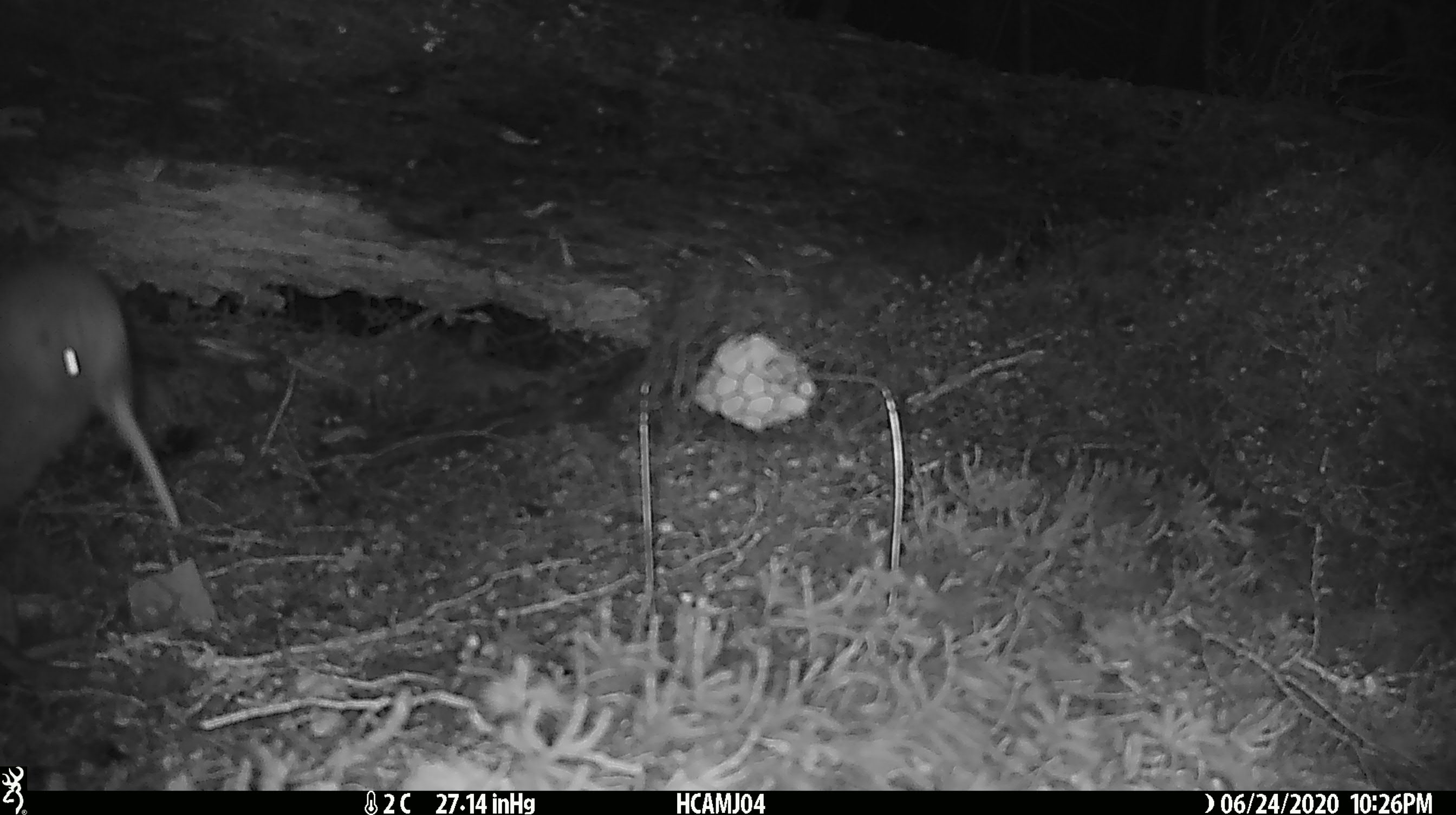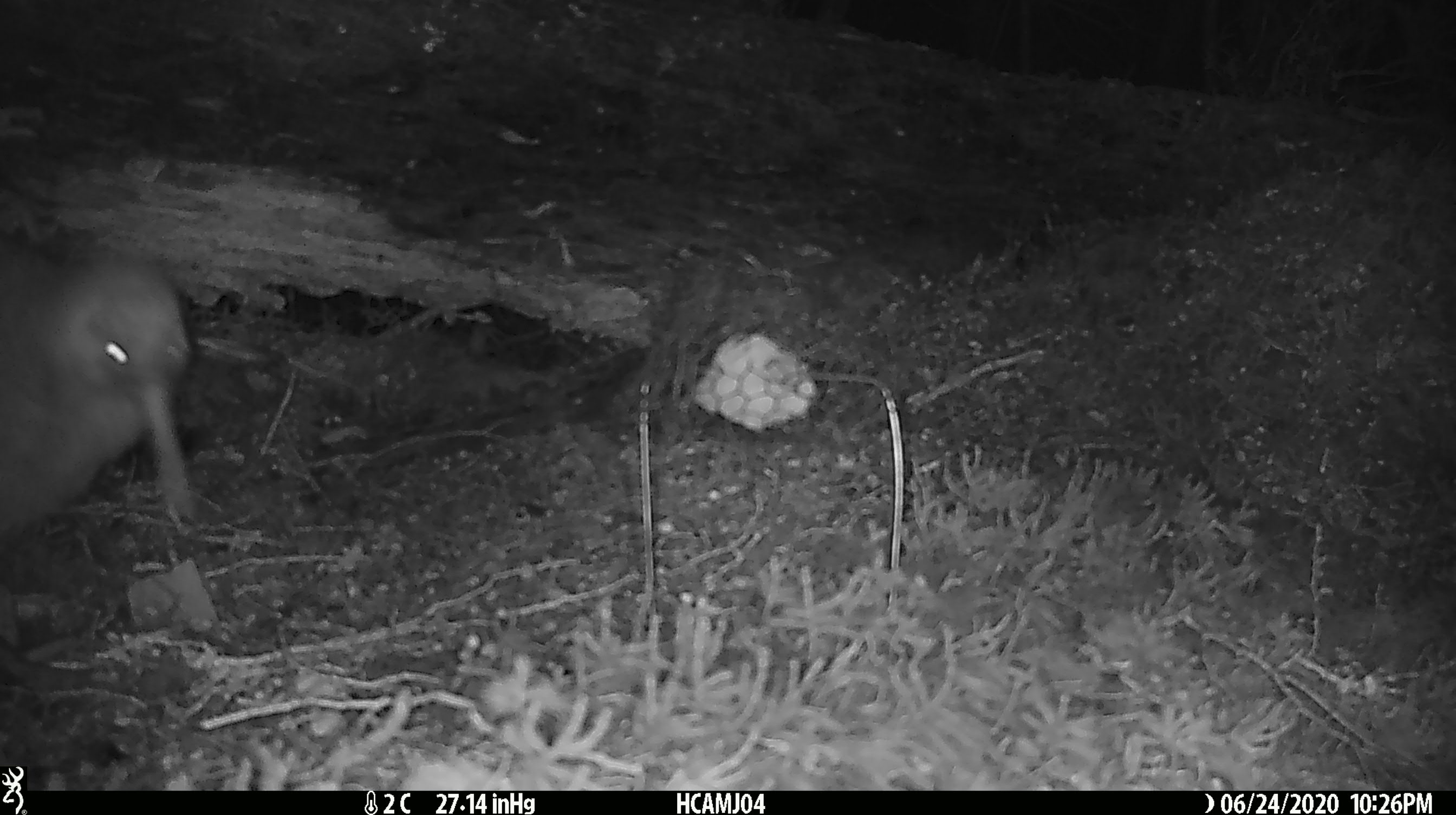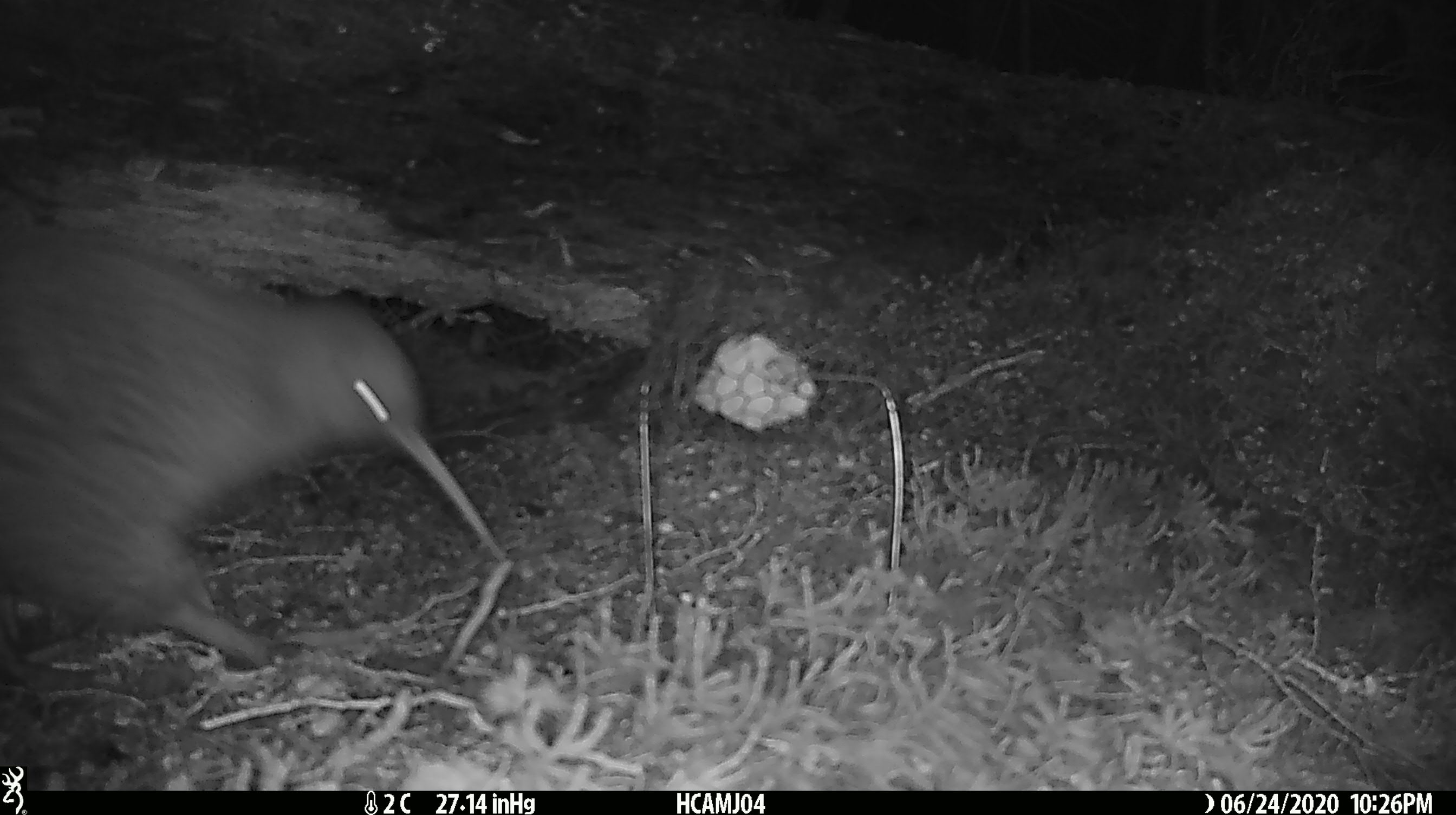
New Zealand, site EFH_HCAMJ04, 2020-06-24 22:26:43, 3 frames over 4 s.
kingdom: Animalia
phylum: Chordata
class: Aves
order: Apterygiformes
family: Apterygidae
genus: Apteryx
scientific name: Apteryx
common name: kiwi